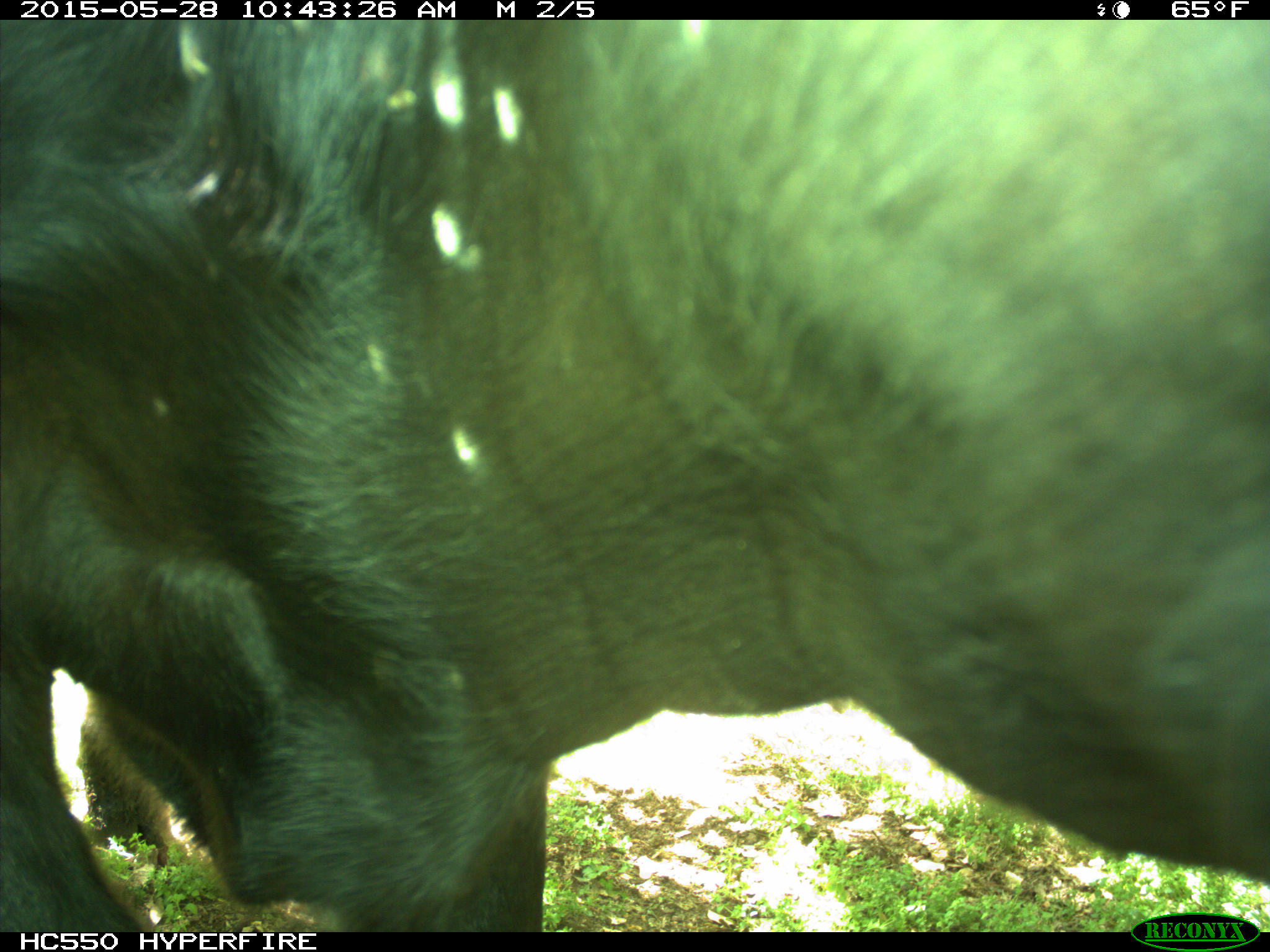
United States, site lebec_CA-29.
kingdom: Animalia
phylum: Chordata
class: Mammalia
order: Artiodactyla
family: Bovidae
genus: Bos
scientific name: Bos taurus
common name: domestic cow